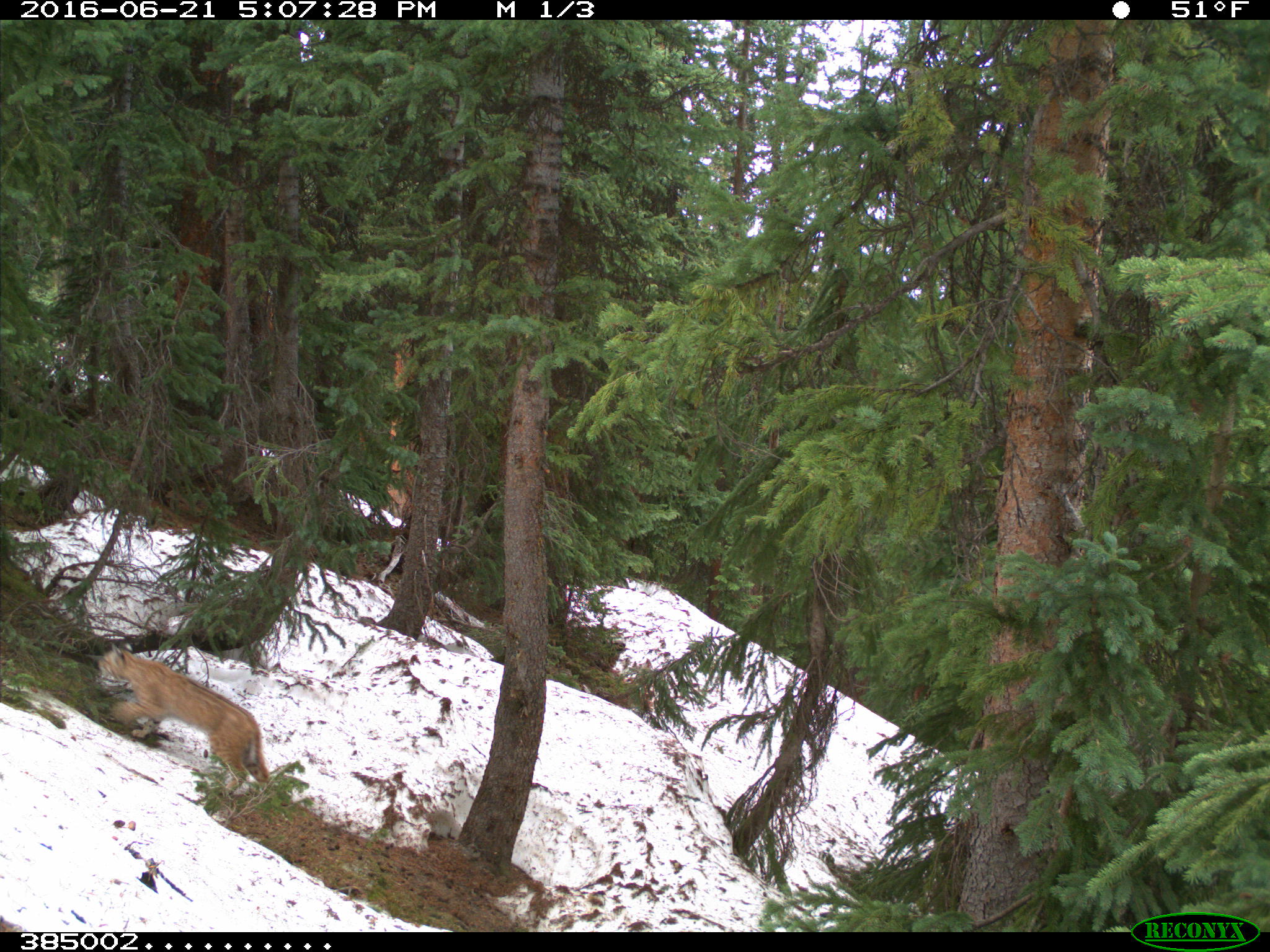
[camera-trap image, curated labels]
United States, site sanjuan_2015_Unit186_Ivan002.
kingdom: Animalia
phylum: Chordata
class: Mammalia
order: Carnivora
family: Felidae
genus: Lynx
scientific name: Lynx rufus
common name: bobcat